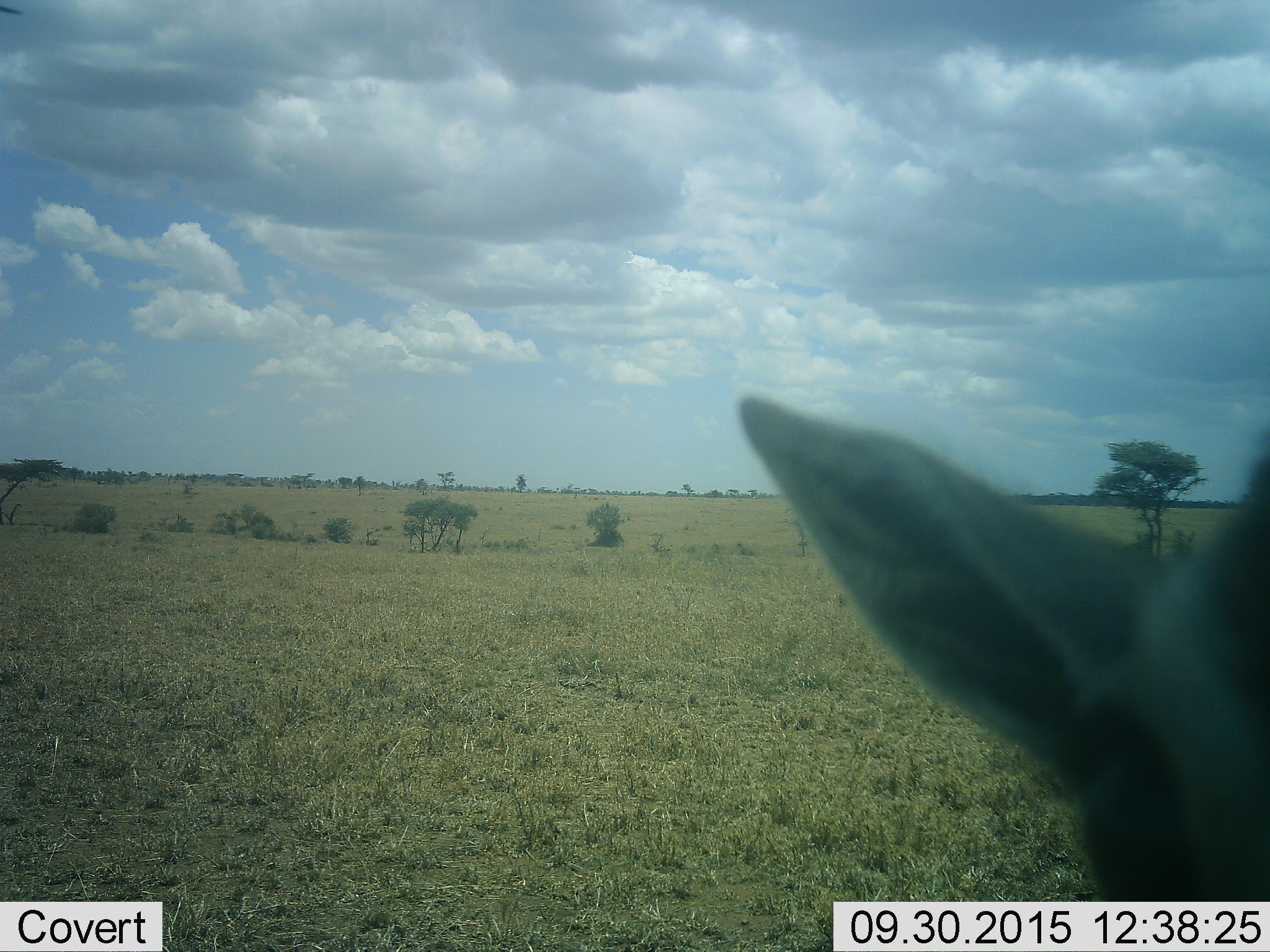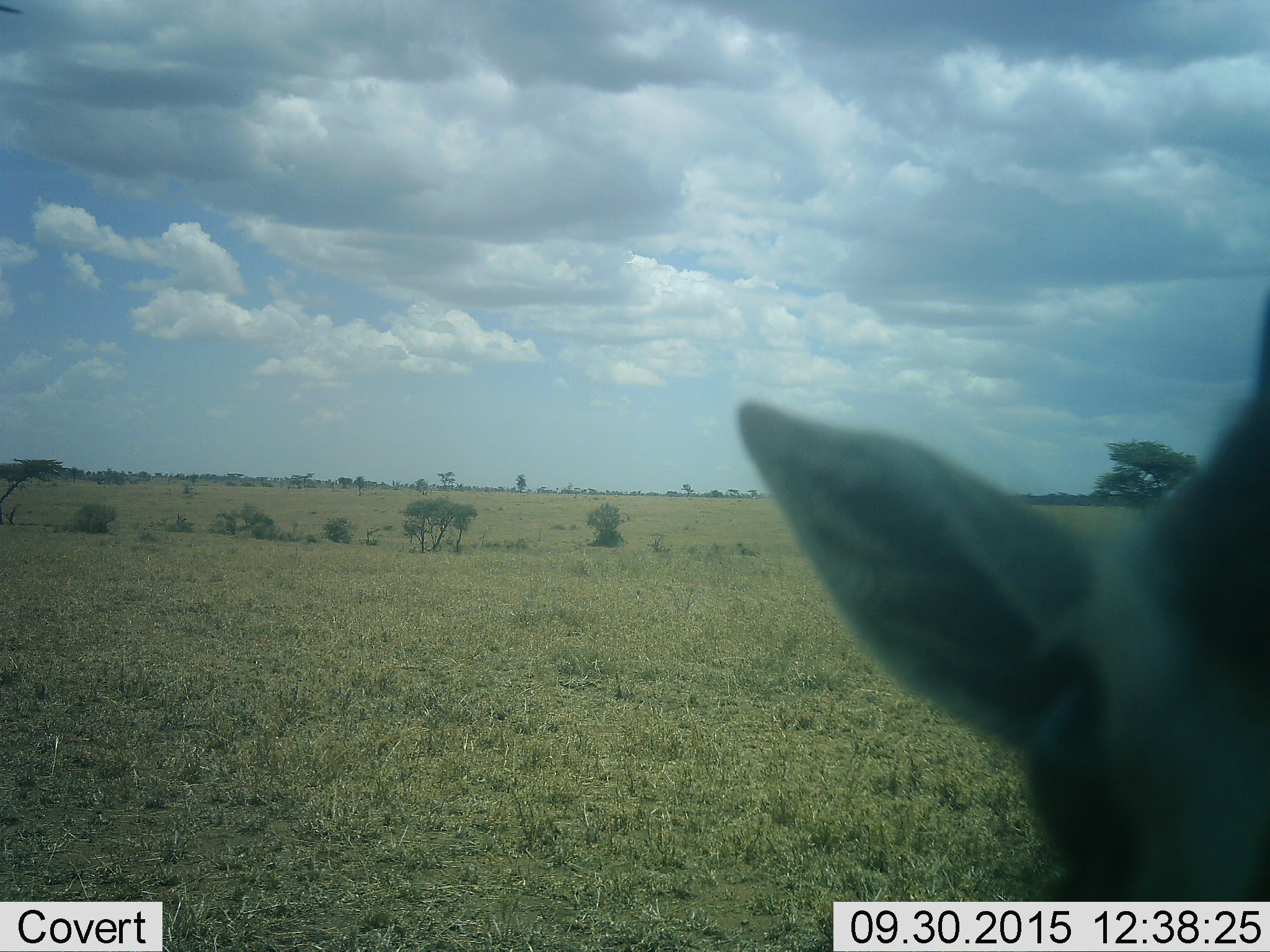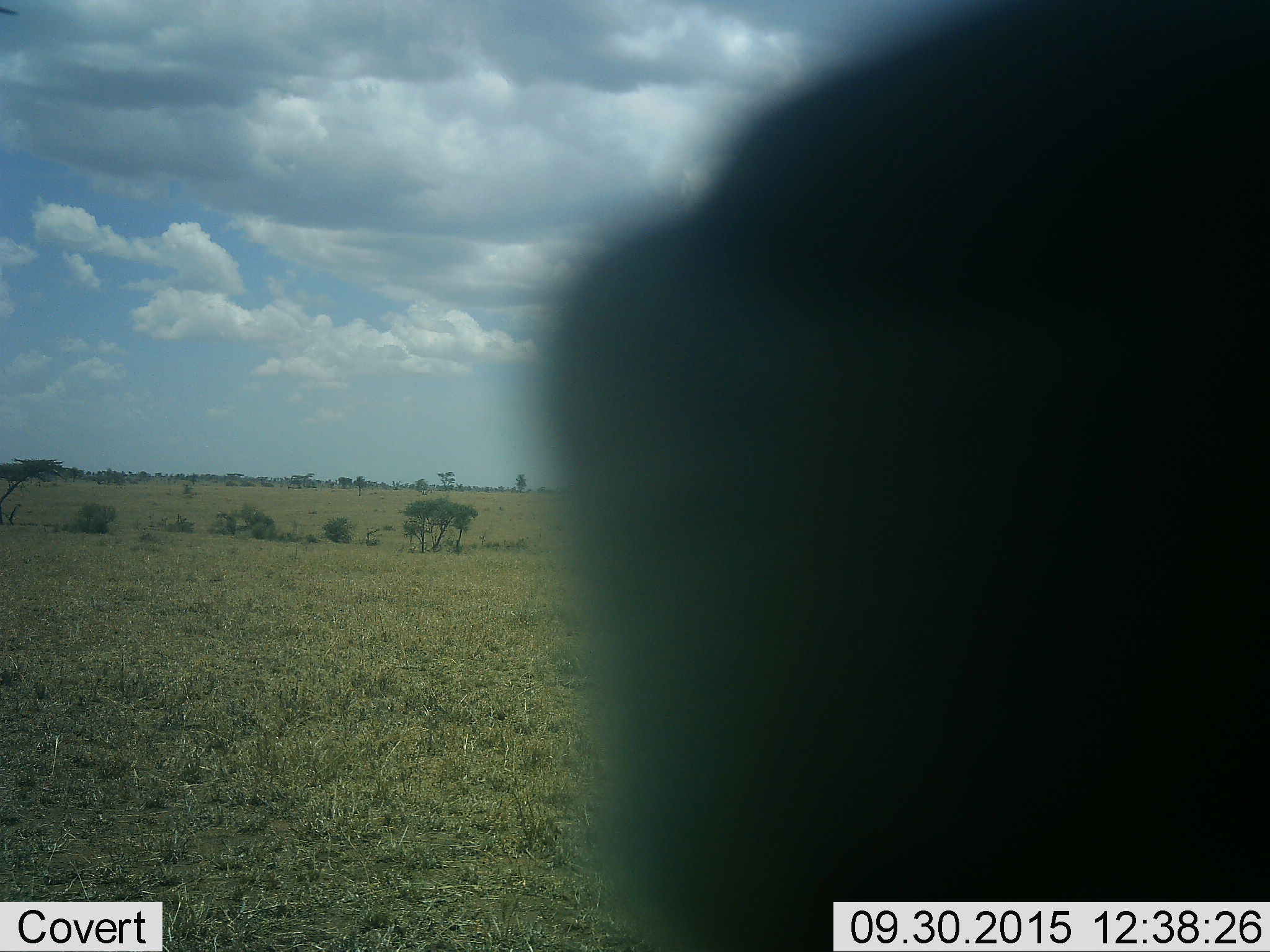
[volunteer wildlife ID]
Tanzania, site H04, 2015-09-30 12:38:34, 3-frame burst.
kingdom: Animalia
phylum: Chordata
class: Mammalia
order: Artiodactyla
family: Bovidae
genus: Eudorcas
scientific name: Eudorcas thomsonii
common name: thomson's gazelle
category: gazellethomsons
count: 1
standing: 75%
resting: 0%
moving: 0%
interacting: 25%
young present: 0%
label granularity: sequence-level